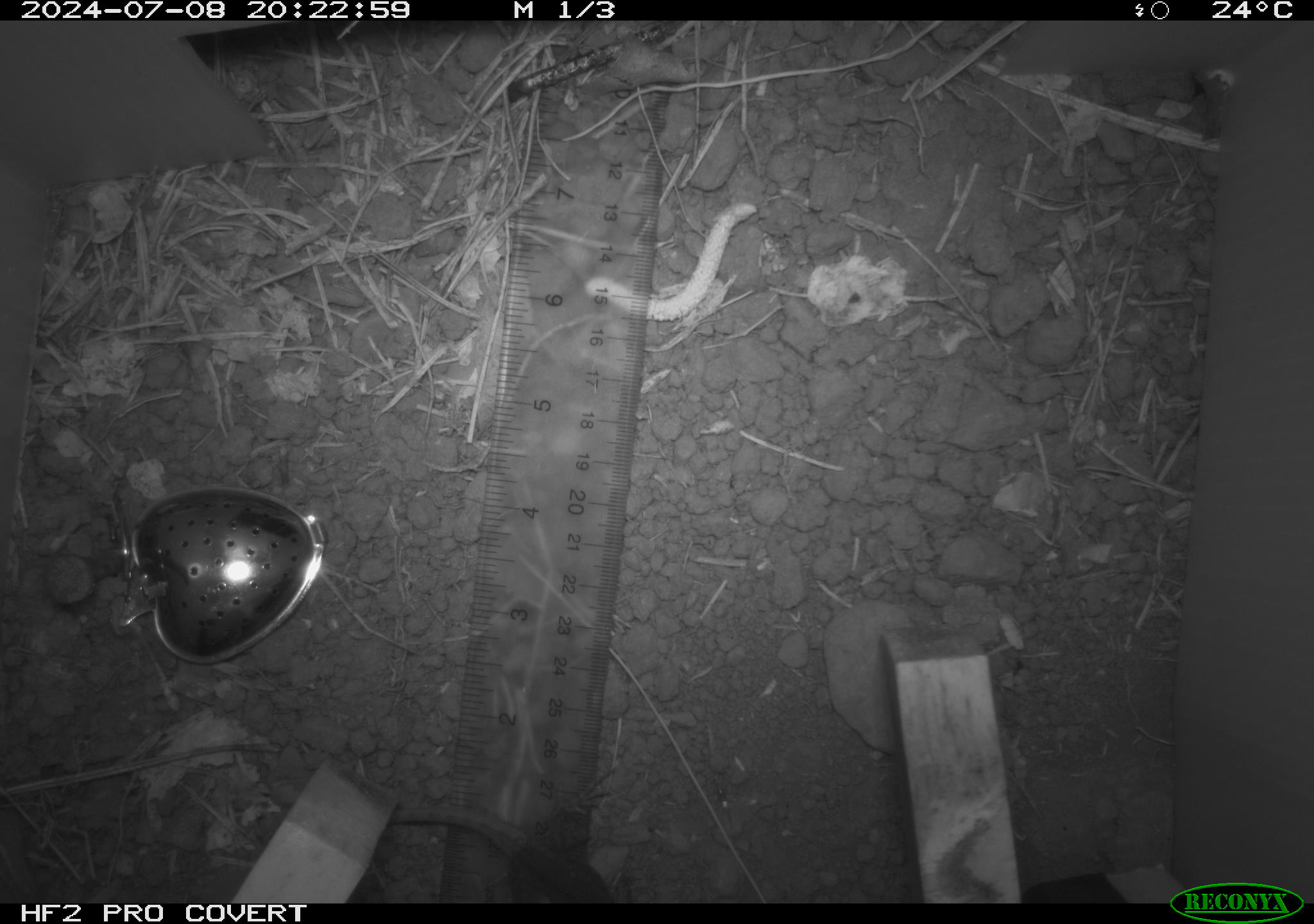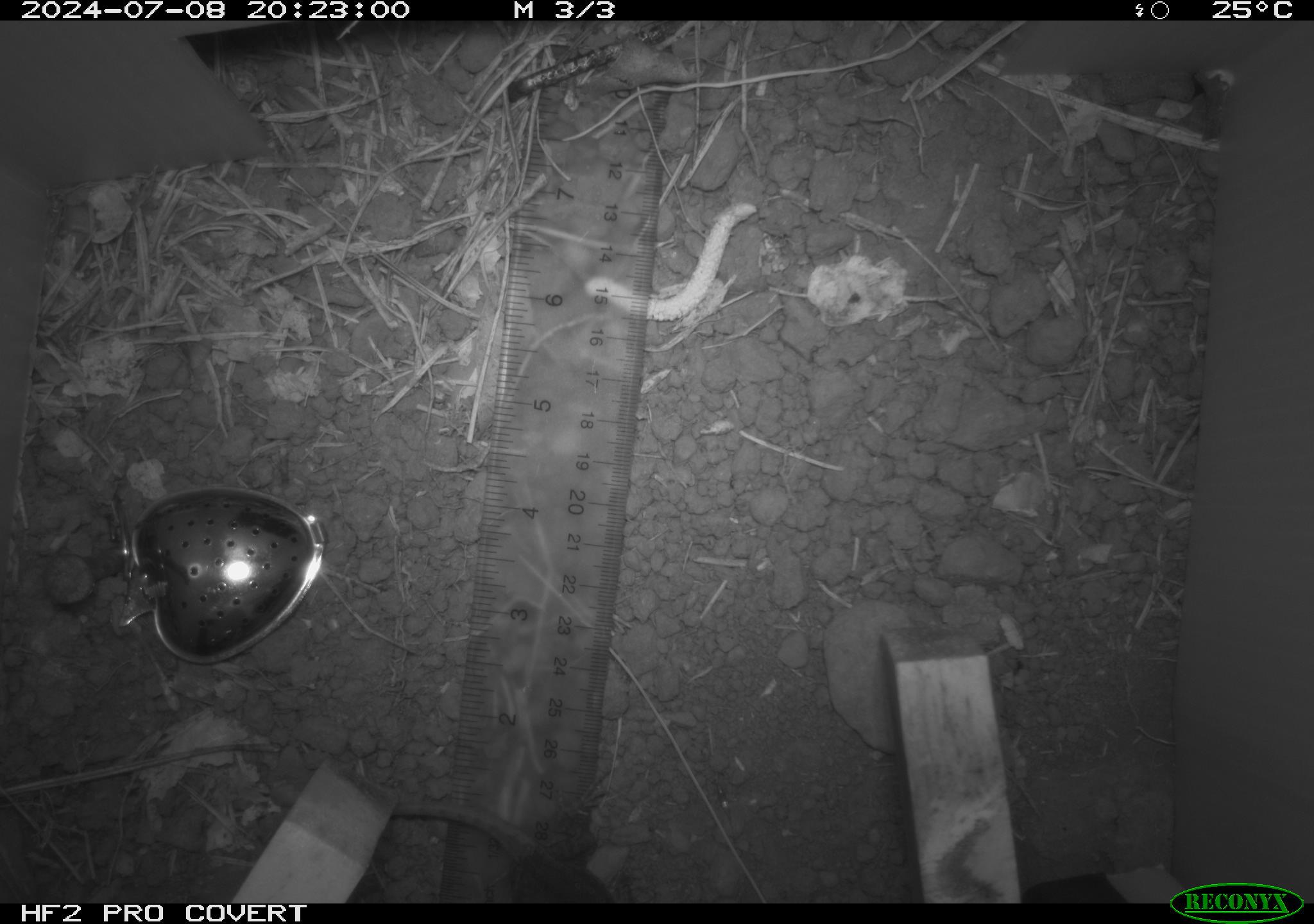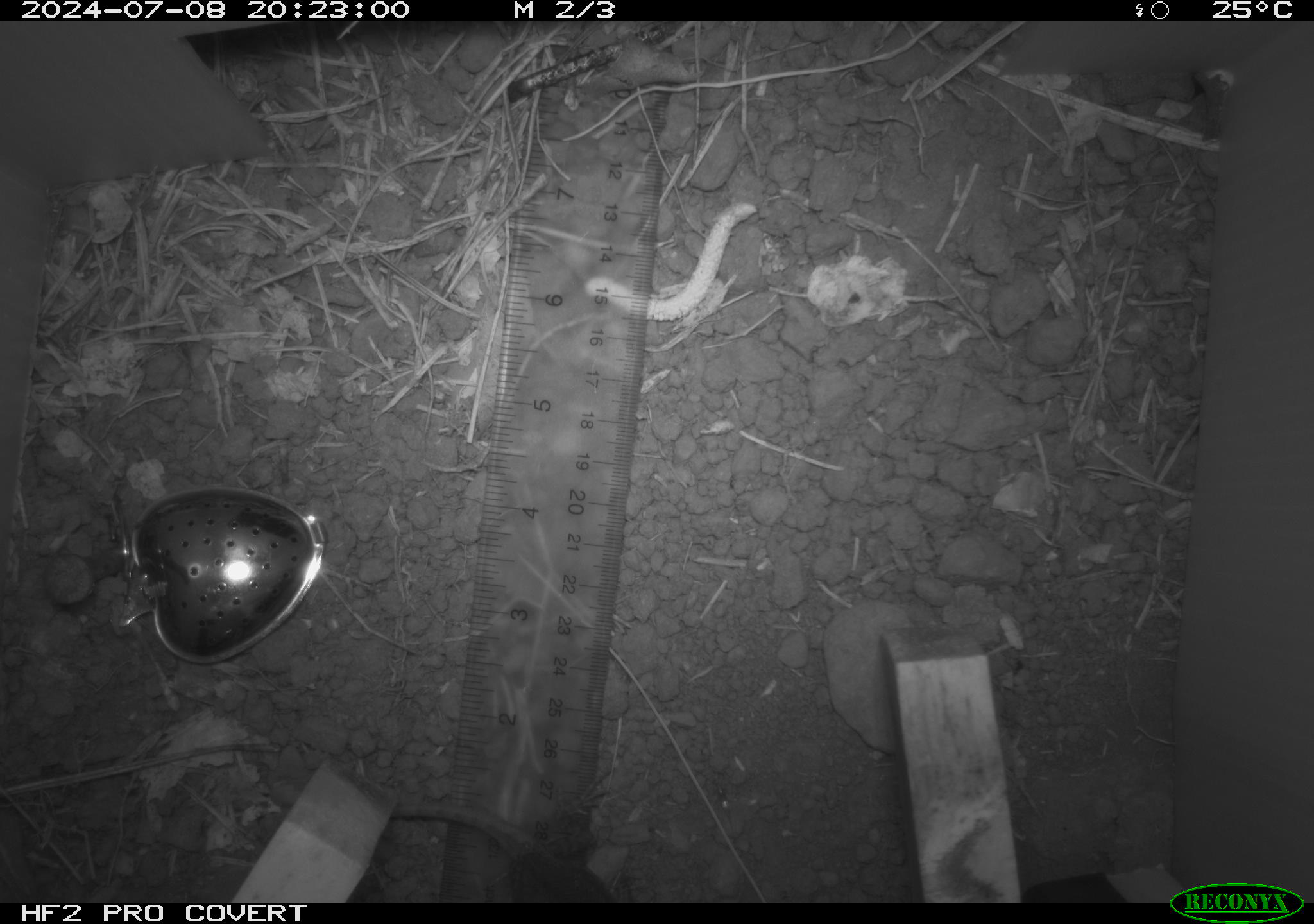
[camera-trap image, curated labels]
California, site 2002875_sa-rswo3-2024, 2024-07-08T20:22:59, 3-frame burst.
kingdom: Animalia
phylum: Chordata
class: Reptilia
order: Squamata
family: Phrynosomatidae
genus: Sceloporus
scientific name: Sceloporus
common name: spiny lizards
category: sceloporus species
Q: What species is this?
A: Sceloporus species (spiny lizards) (Sceloporus).